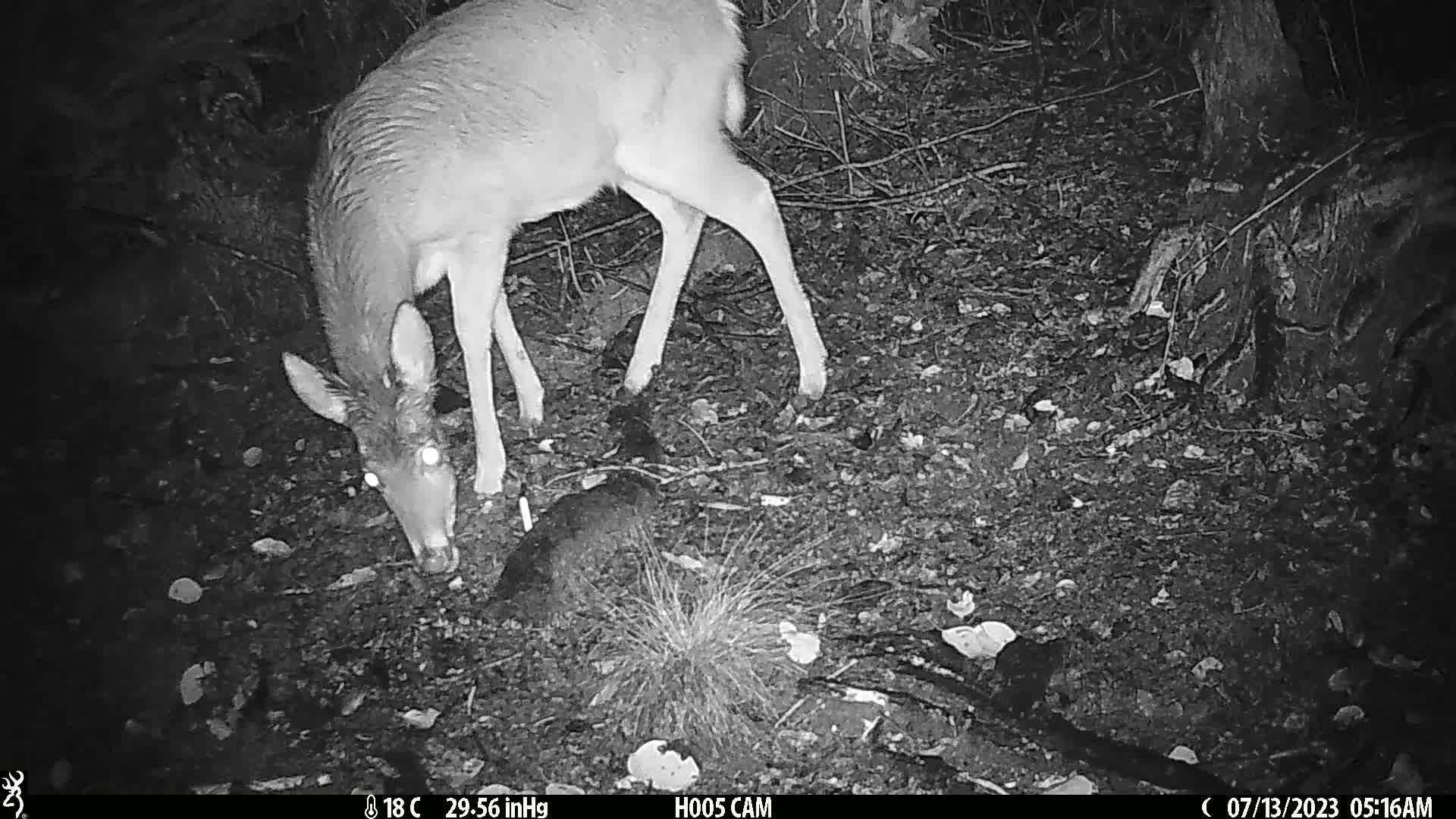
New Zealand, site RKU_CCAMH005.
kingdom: Animalia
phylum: Chordata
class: Mammalia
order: Artiodactyla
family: Cervidae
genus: Odocoileus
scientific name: Odocoileus virginianus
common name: white-tailed deer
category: white tailed deer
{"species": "white tailed deer (white-tailed deer) (Odocoileus virginianus)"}